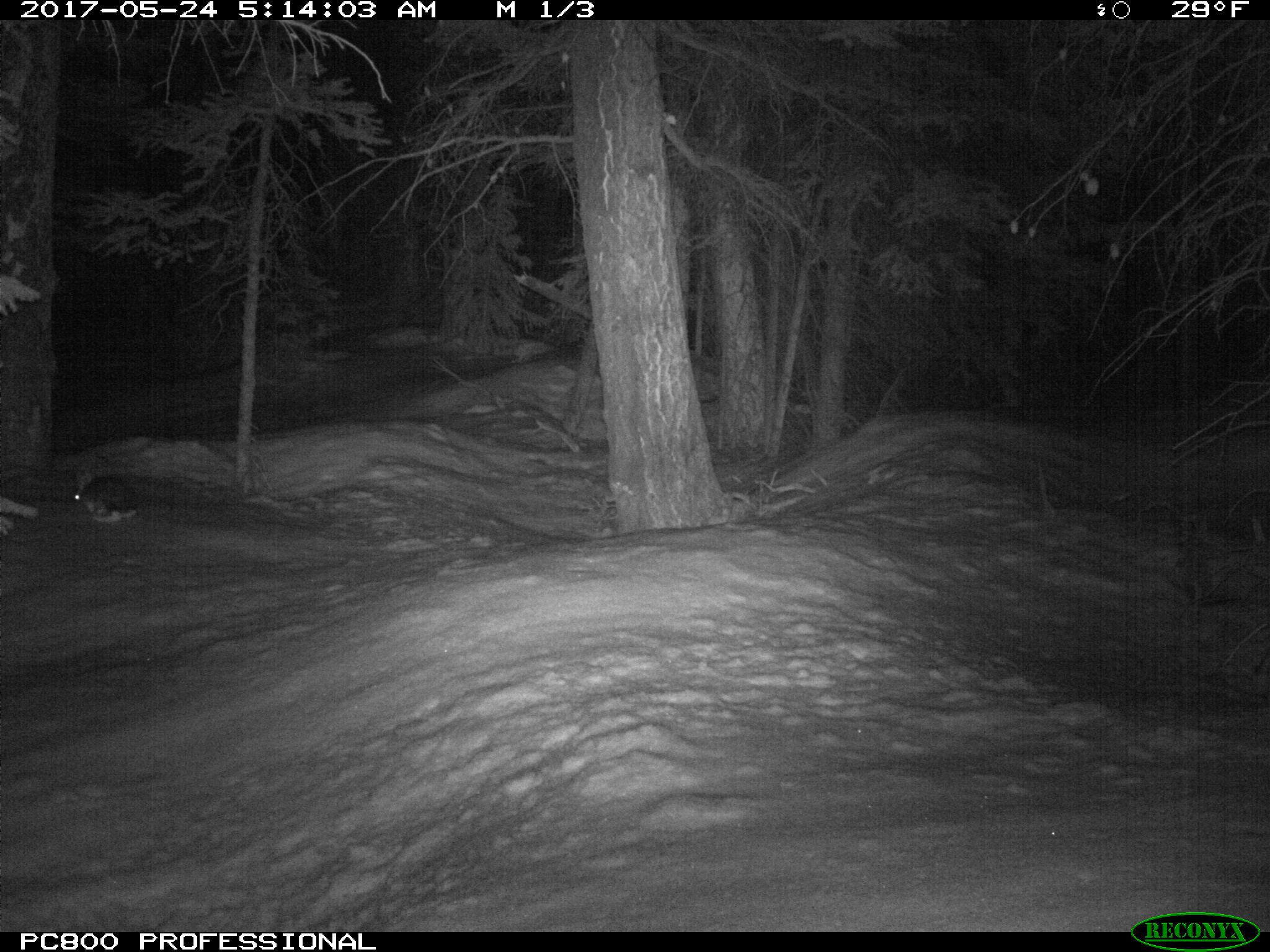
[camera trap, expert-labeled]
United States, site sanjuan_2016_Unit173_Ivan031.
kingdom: Animalia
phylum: Chordata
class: Mammalia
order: Lagomorpha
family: Leporidae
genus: Lepus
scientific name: Lepus americanus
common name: snowshoe hare